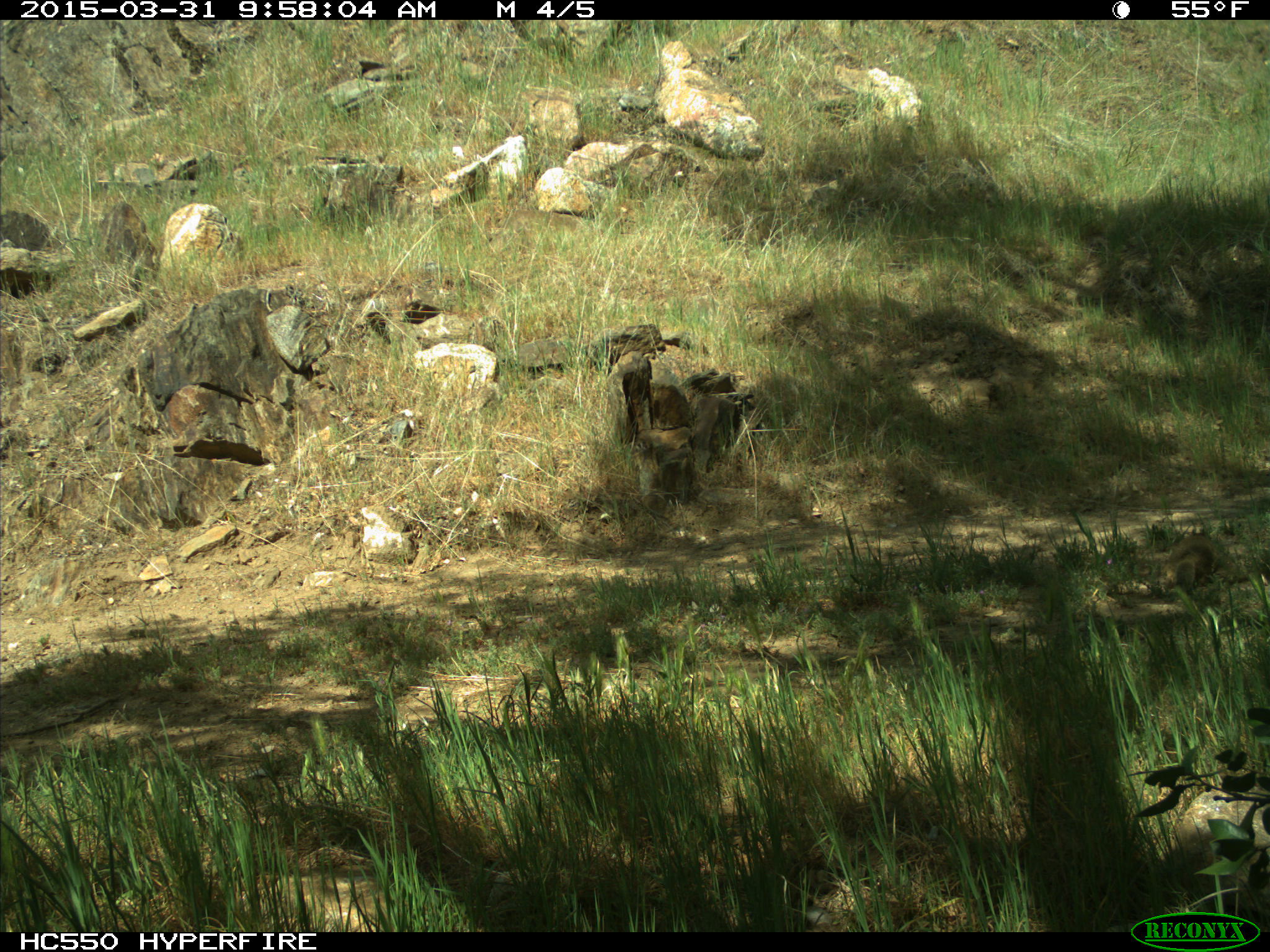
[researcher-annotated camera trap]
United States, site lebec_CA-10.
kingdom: Animalia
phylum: Chordata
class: Mammalia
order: Rodentia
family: Sciuridae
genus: Otospermophilus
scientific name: Otospermophilus beecheyi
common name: california ground squirrel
Otospermophilus beecheyi (california ground squirrel).